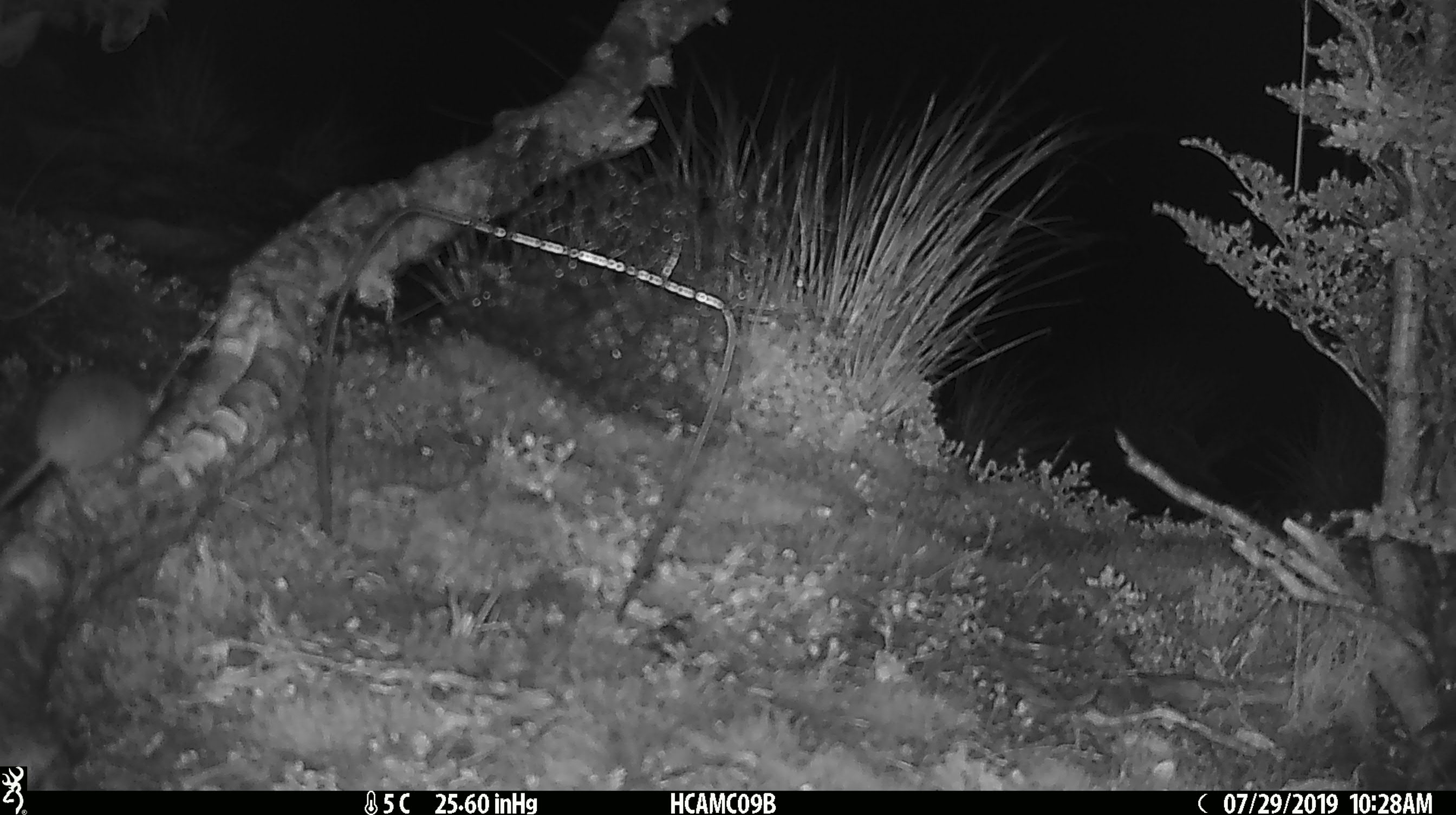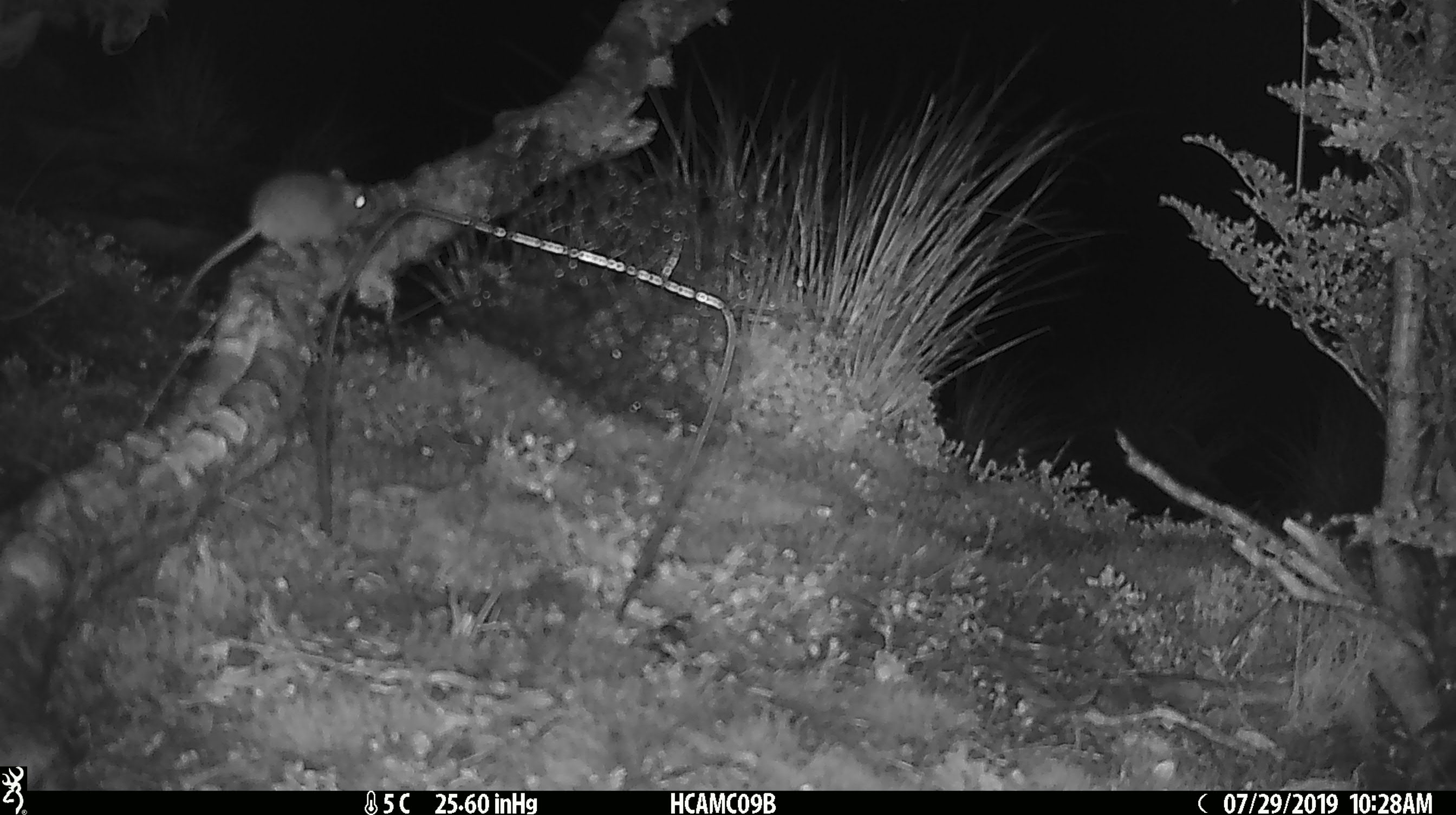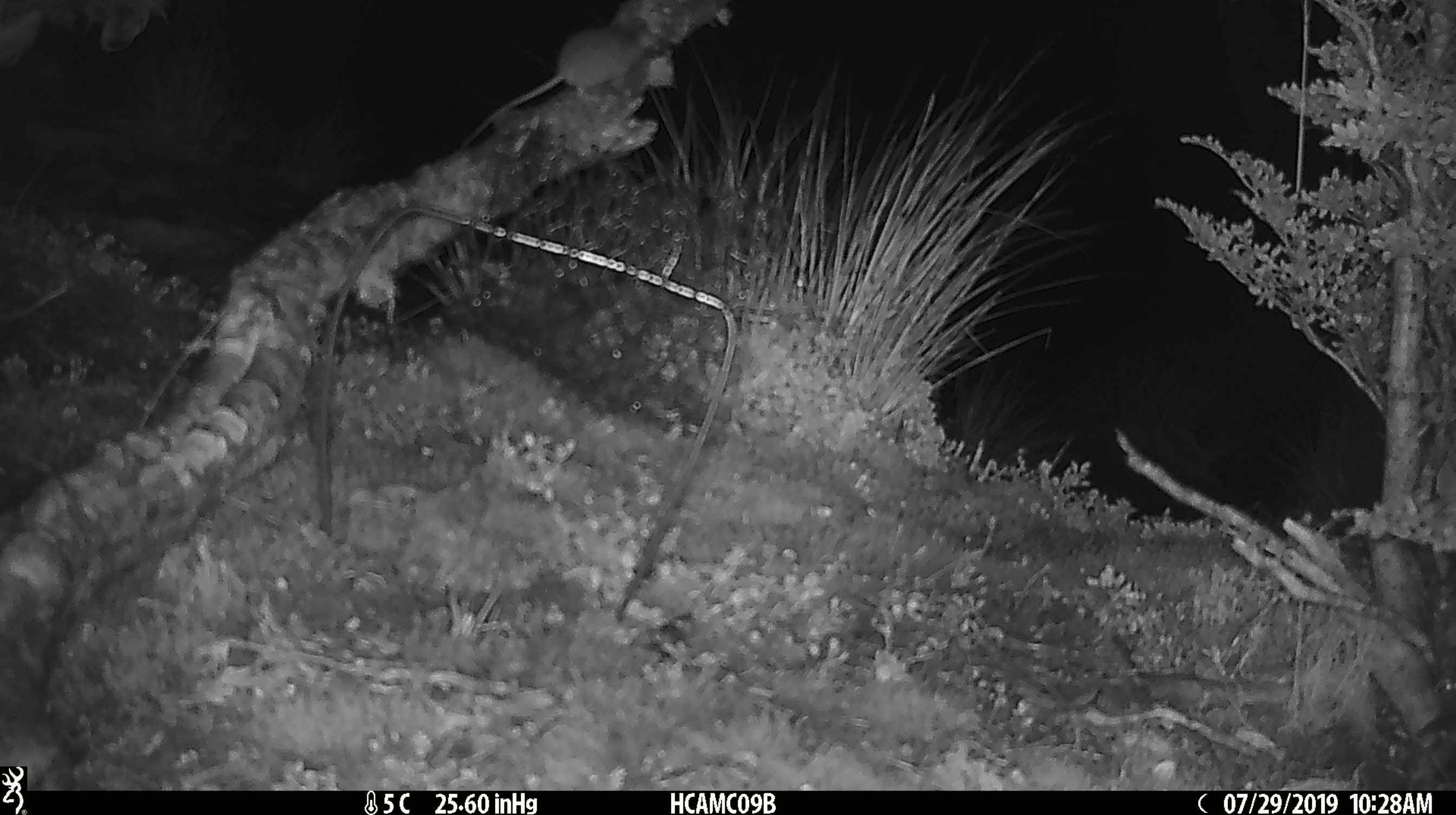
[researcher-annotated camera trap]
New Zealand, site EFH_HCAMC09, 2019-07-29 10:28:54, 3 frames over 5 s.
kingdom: Animalia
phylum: Chordata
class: Mammalia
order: Rodentia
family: Muridae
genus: Mus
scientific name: Mus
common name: mouse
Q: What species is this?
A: Mouse (Mus).